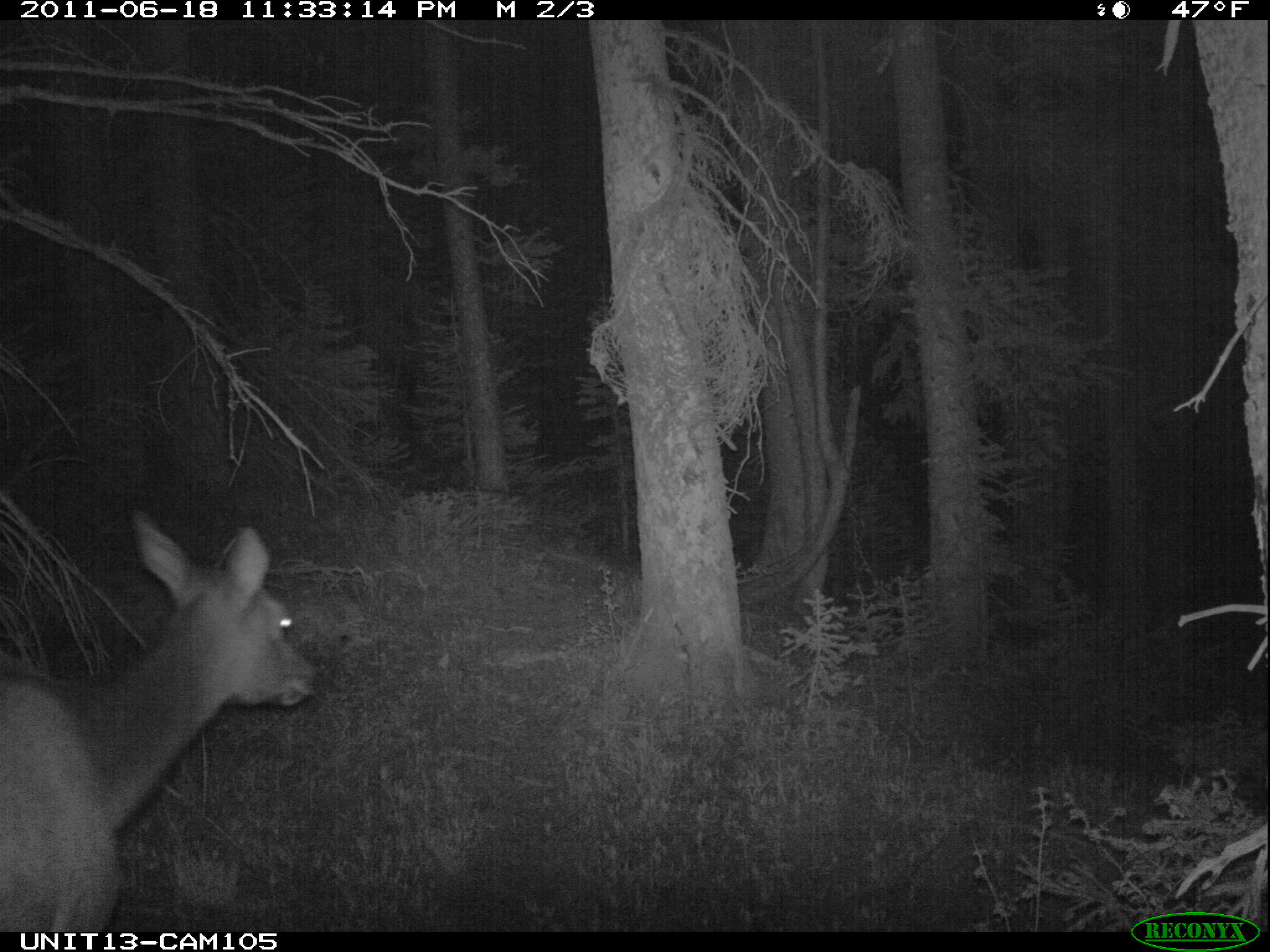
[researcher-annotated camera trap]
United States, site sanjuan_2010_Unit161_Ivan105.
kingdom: Animalia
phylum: Chordata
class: Mammalia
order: Artiodactyla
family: Cervidae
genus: Cervus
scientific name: Cervus elaphus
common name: red deer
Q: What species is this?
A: Cervus elaphus (red deer).